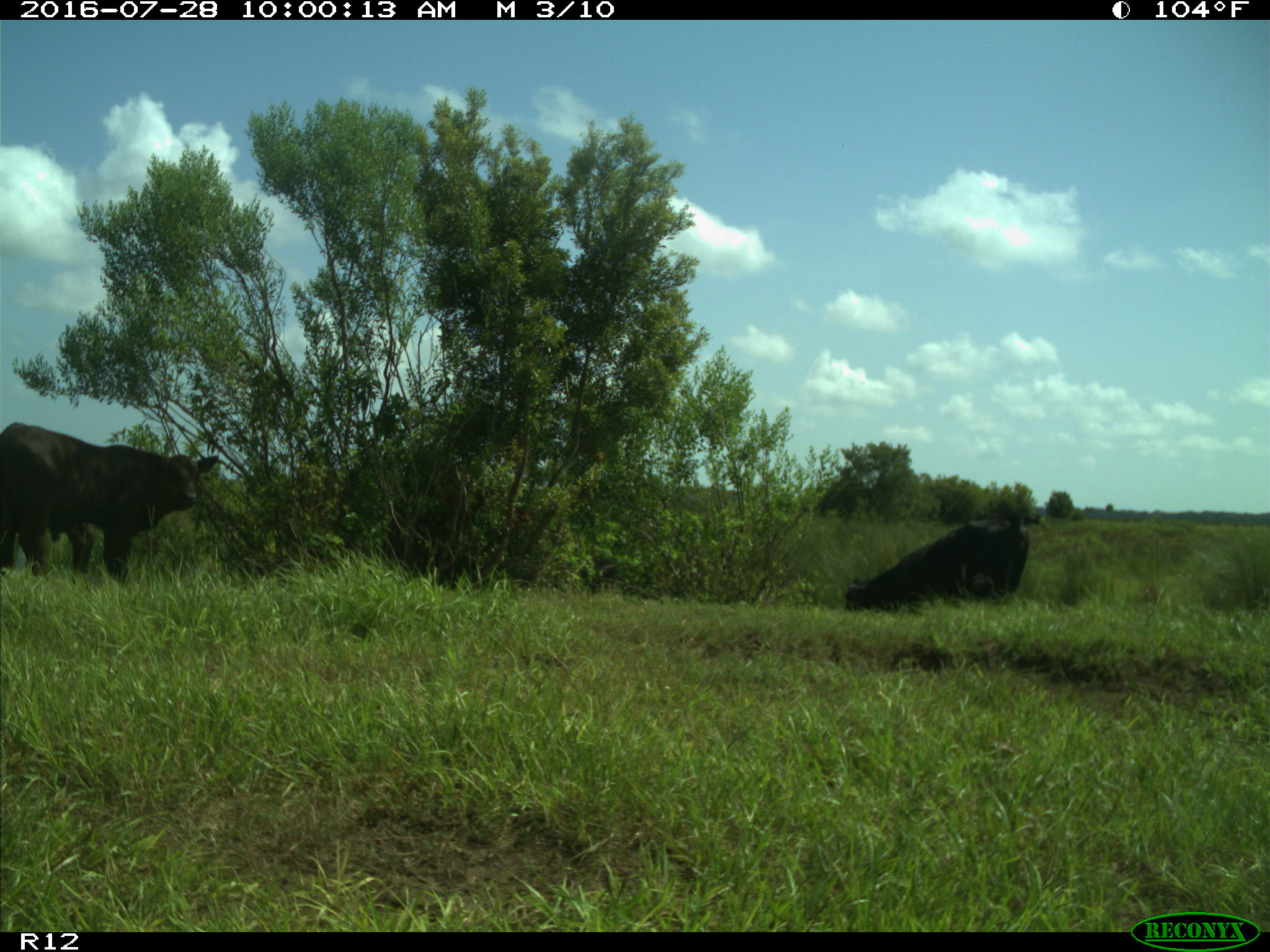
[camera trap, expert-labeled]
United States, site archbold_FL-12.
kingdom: Animalia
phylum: Chordata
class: Mammalia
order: Artiodactyla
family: Bovidae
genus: Bos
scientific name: Bos taurus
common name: domestic cow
Bos taurus (domestic cow).